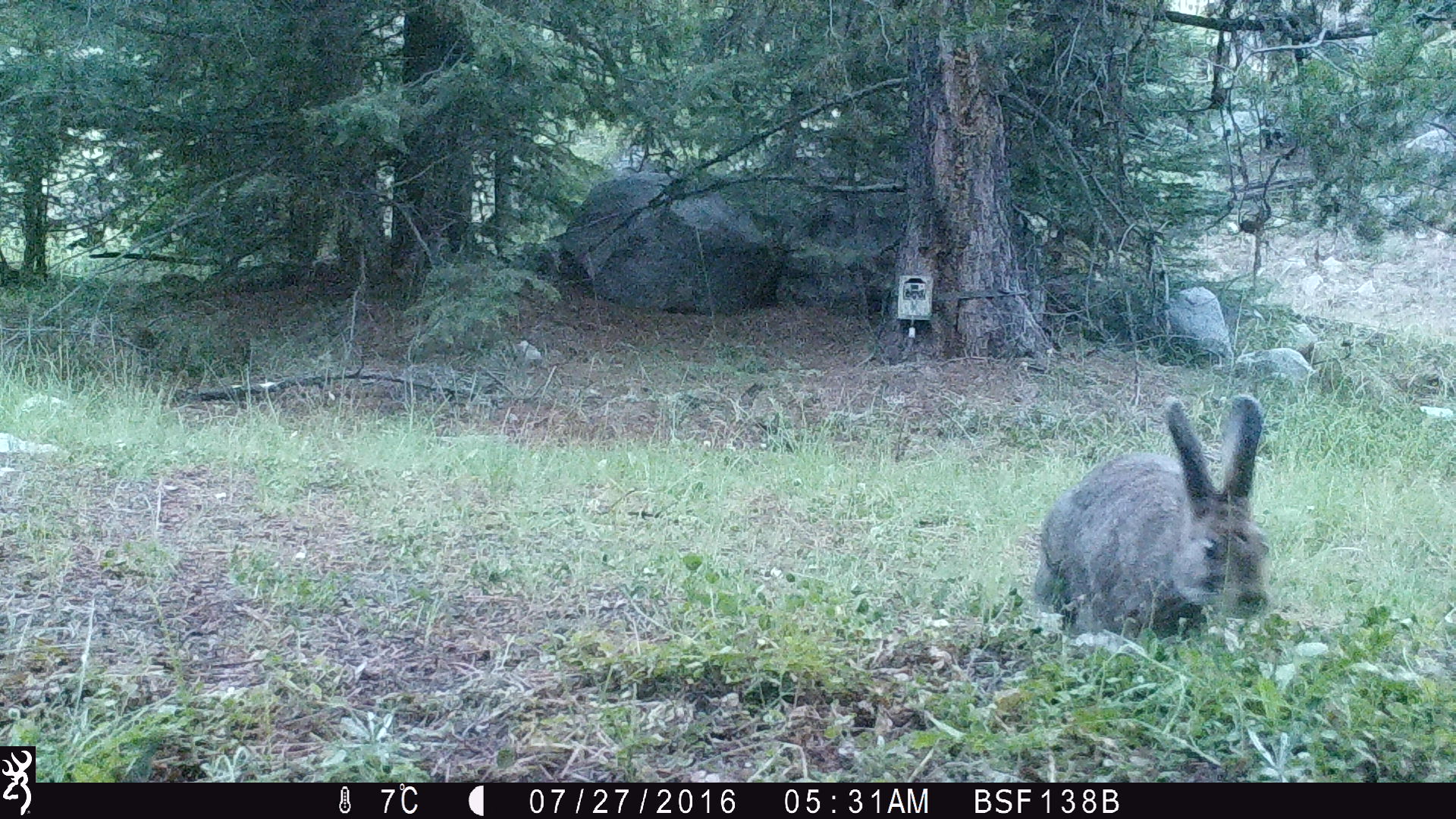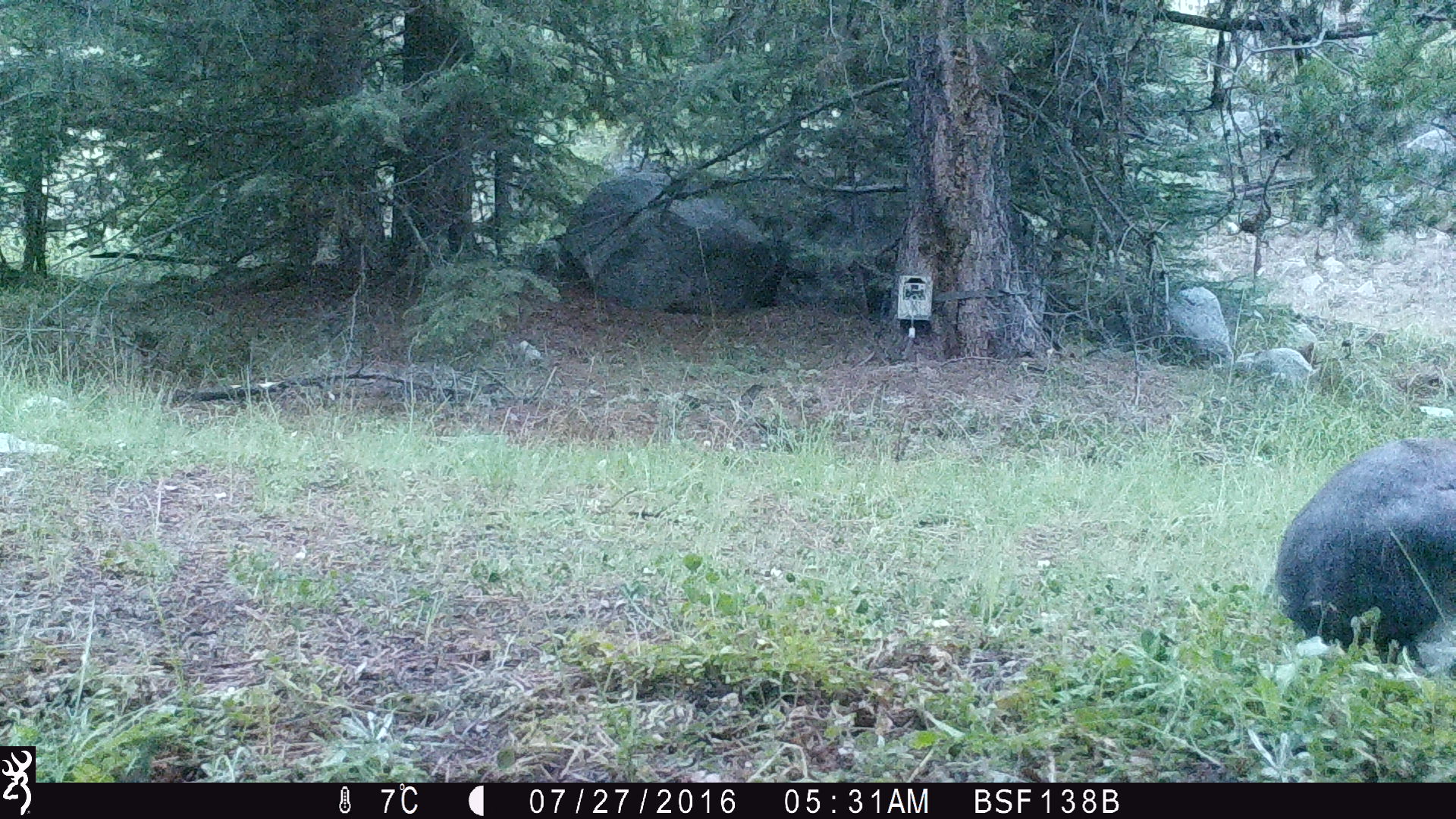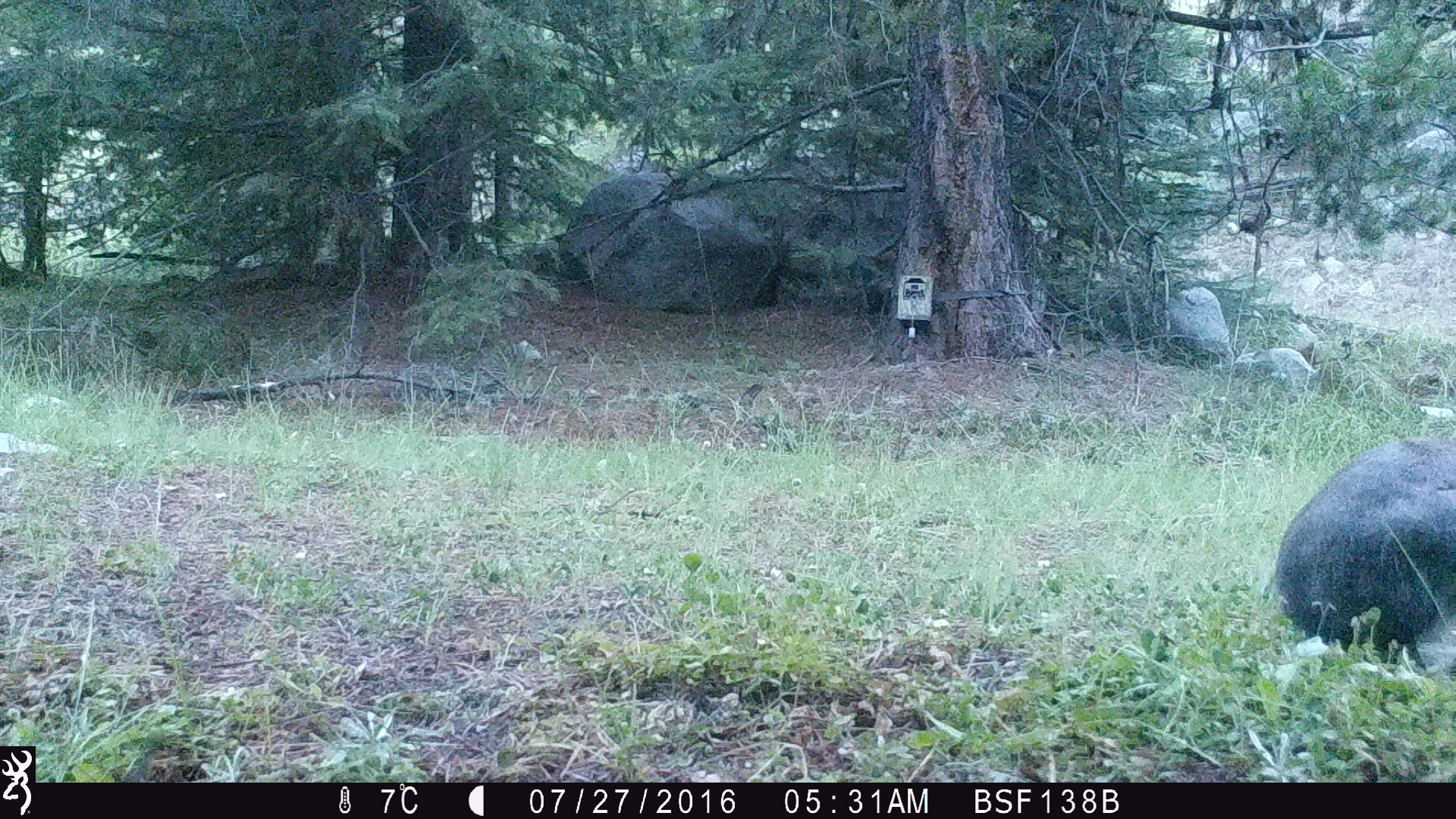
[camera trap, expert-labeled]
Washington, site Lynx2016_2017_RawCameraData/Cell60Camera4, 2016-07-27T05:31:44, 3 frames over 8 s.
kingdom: Animalia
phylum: Chordata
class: Mammalia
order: Lagomorpha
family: Leporidae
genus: Lepus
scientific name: Lepus americanus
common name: snowshoe hare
Lepus americanus (snowshoe hare). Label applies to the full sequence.